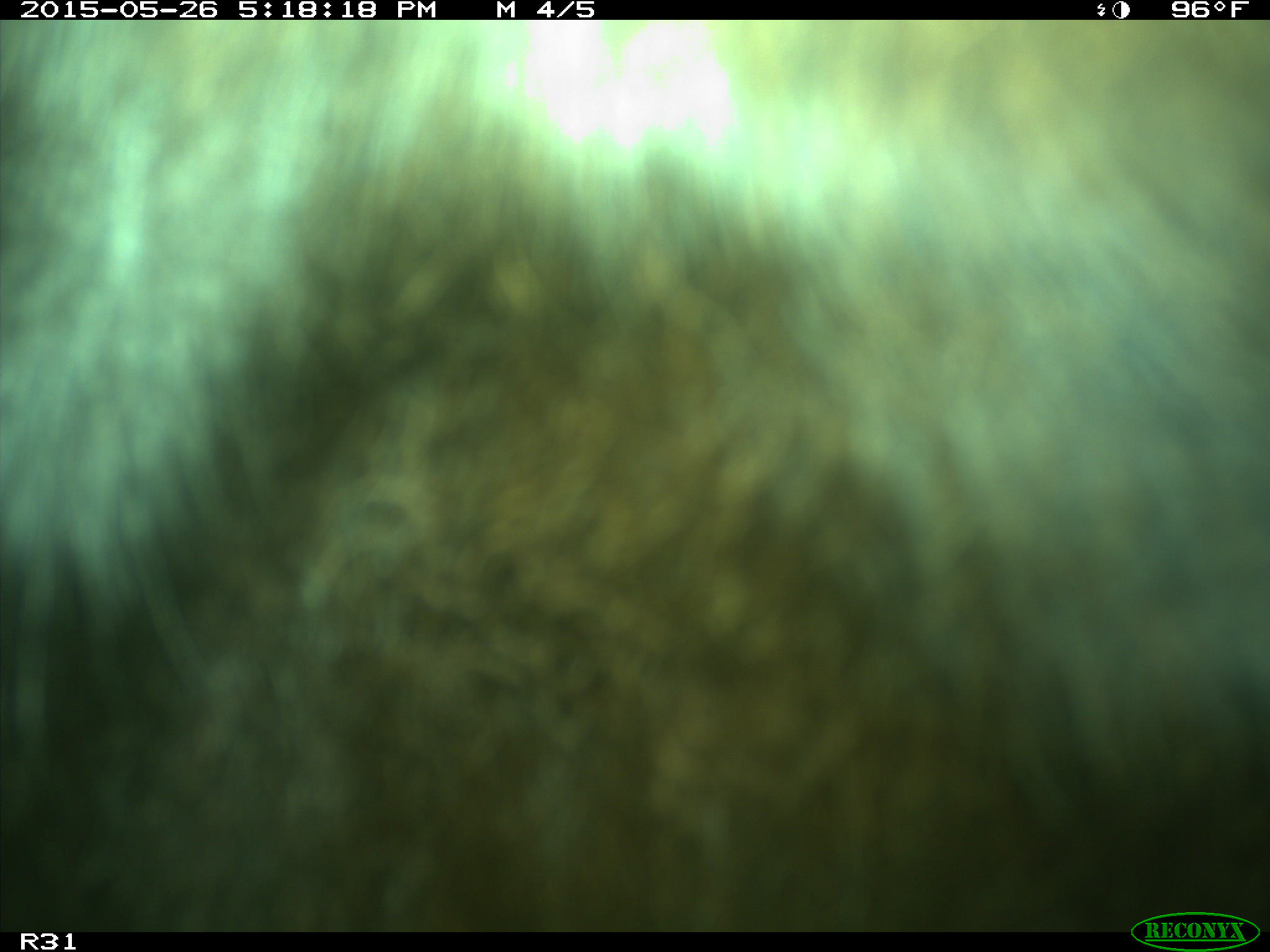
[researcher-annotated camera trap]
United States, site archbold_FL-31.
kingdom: Animalia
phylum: Chordata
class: Mammalia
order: Artiodactyla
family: Bovidae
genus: Bos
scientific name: Bos taurus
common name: domestic cow